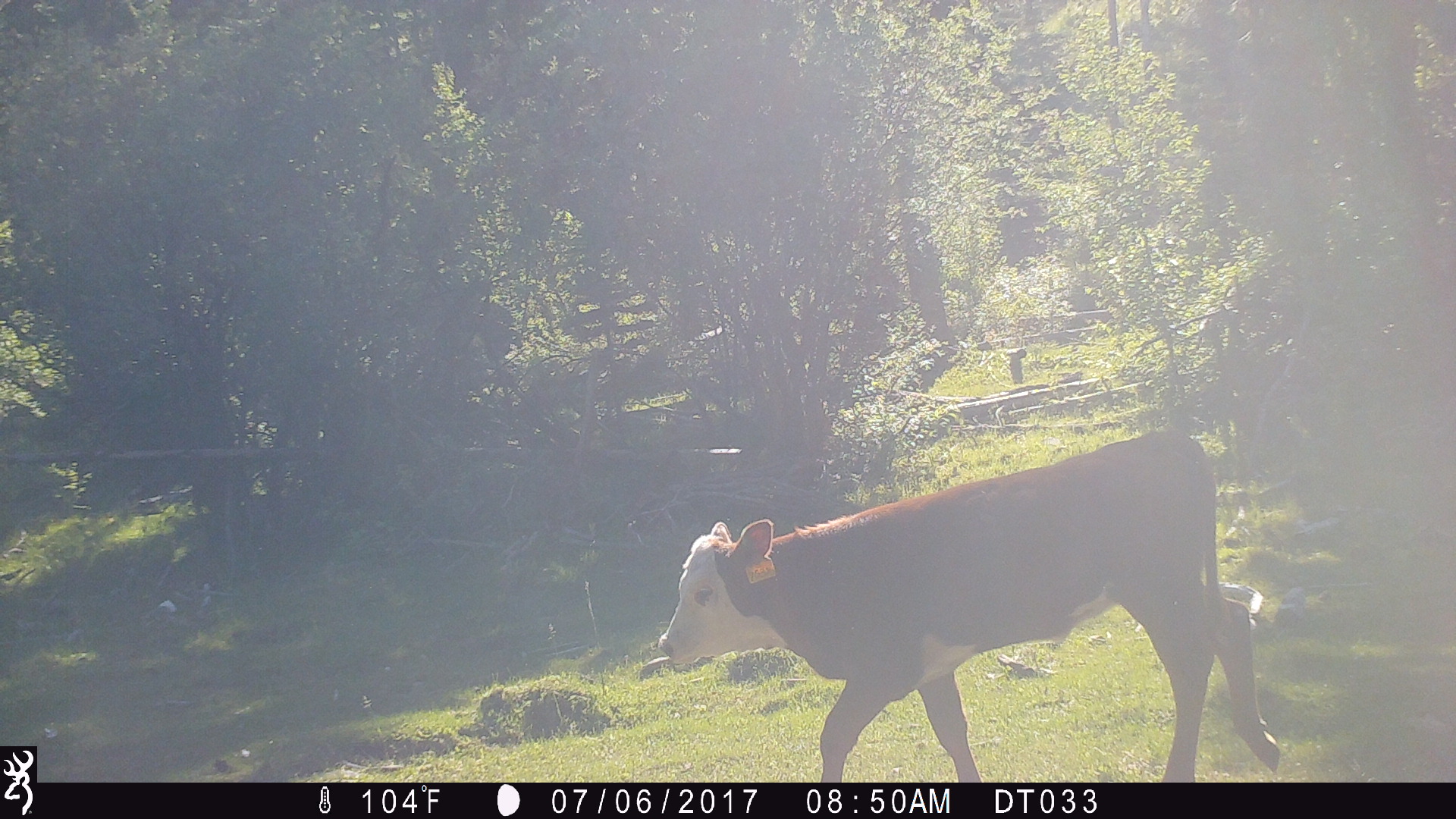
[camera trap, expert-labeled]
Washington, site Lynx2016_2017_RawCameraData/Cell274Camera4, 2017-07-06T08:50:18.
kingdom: Animalia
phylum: Chordata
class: Mammalia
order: Artiodactyla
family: Bovidae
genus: Bos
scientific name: Bos taurus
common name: domestic cattle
Domestic cattle (Bos taurus). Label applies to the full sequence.